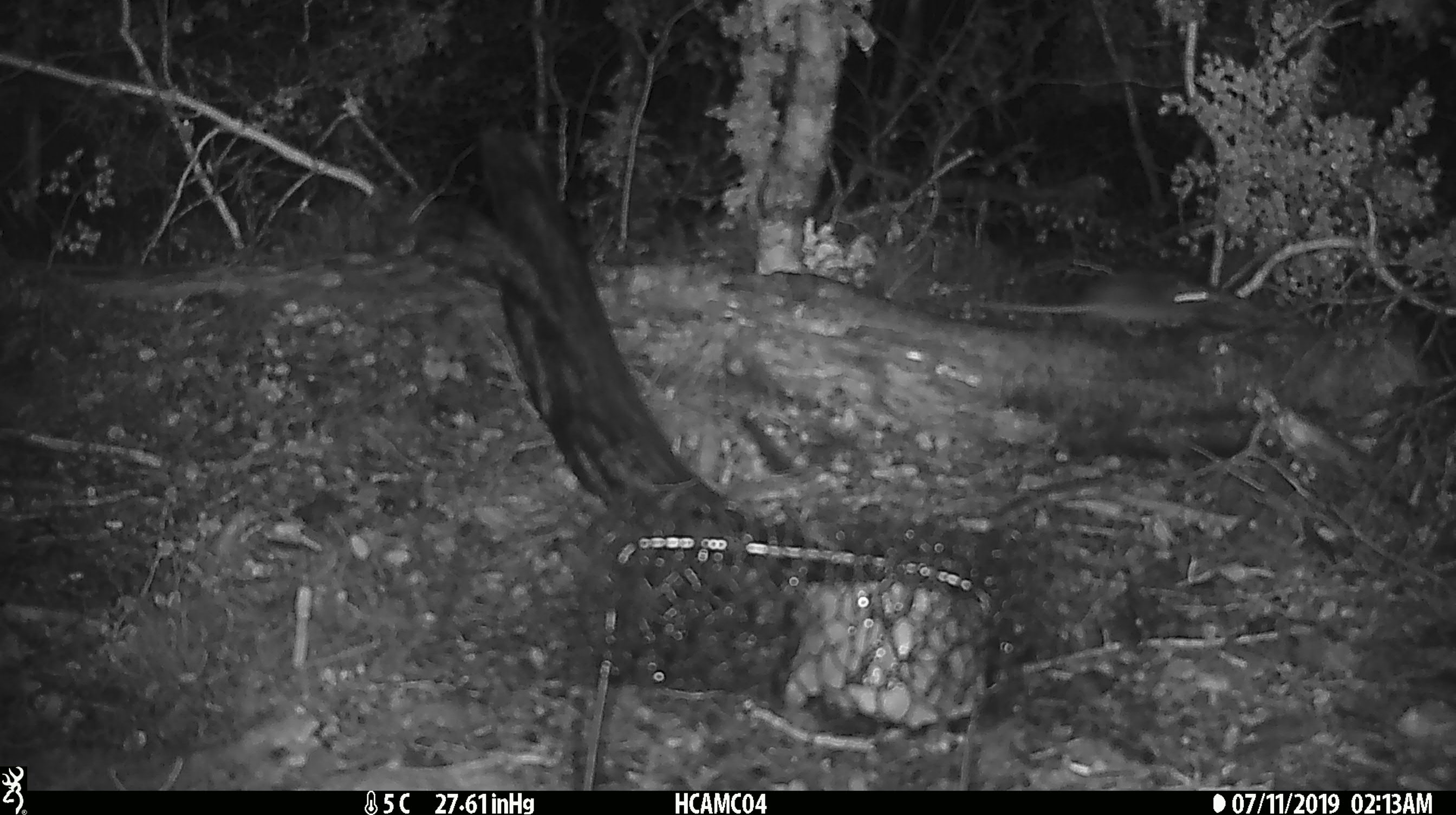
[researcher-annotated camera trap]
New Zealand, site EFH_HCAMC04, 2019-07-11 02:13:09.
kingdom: Animalia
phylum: Chordata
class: Mammalia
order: Rodentia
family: Muridae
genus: Mus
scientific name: Mus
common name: mouse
Mouse (Mus).